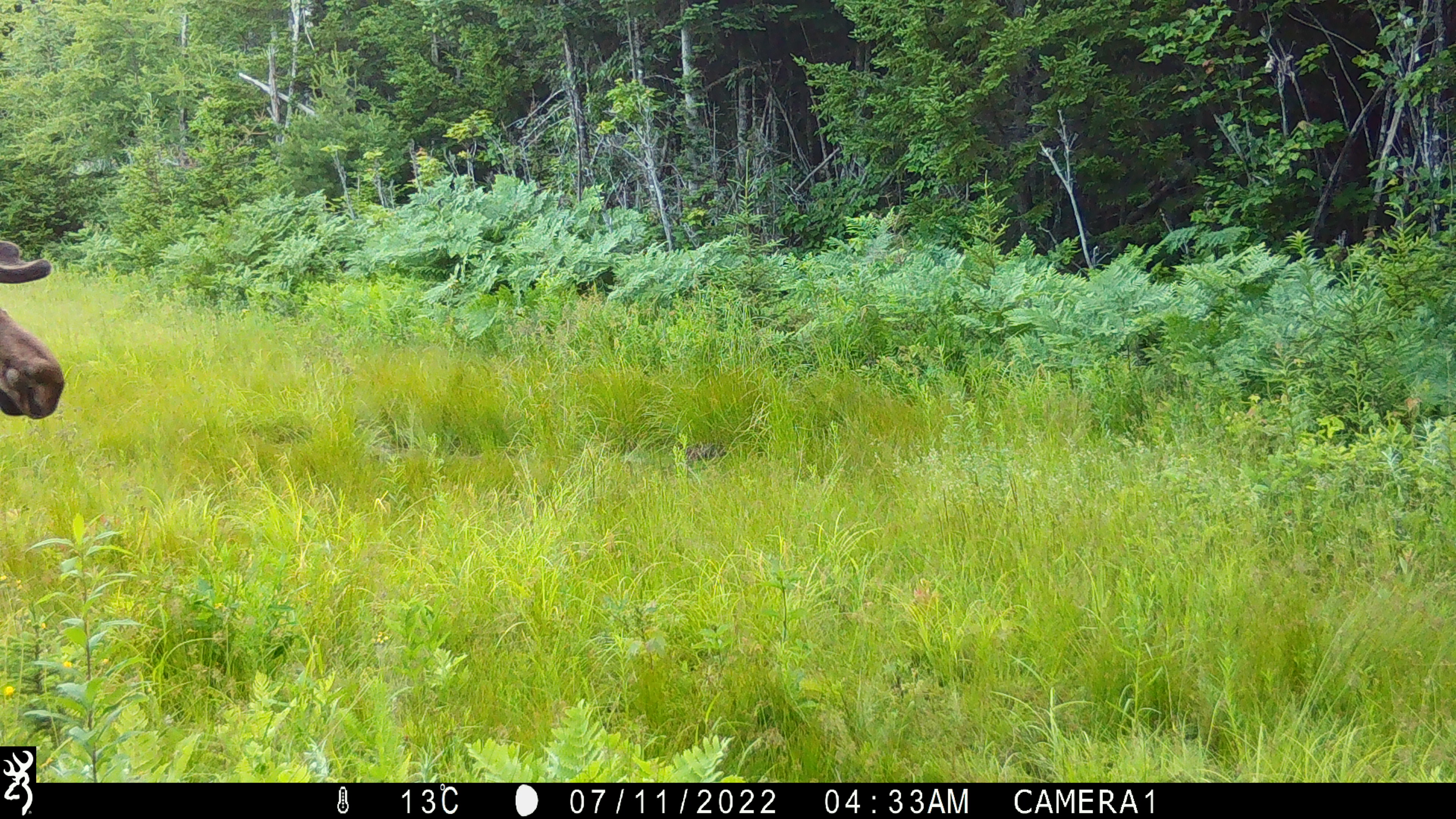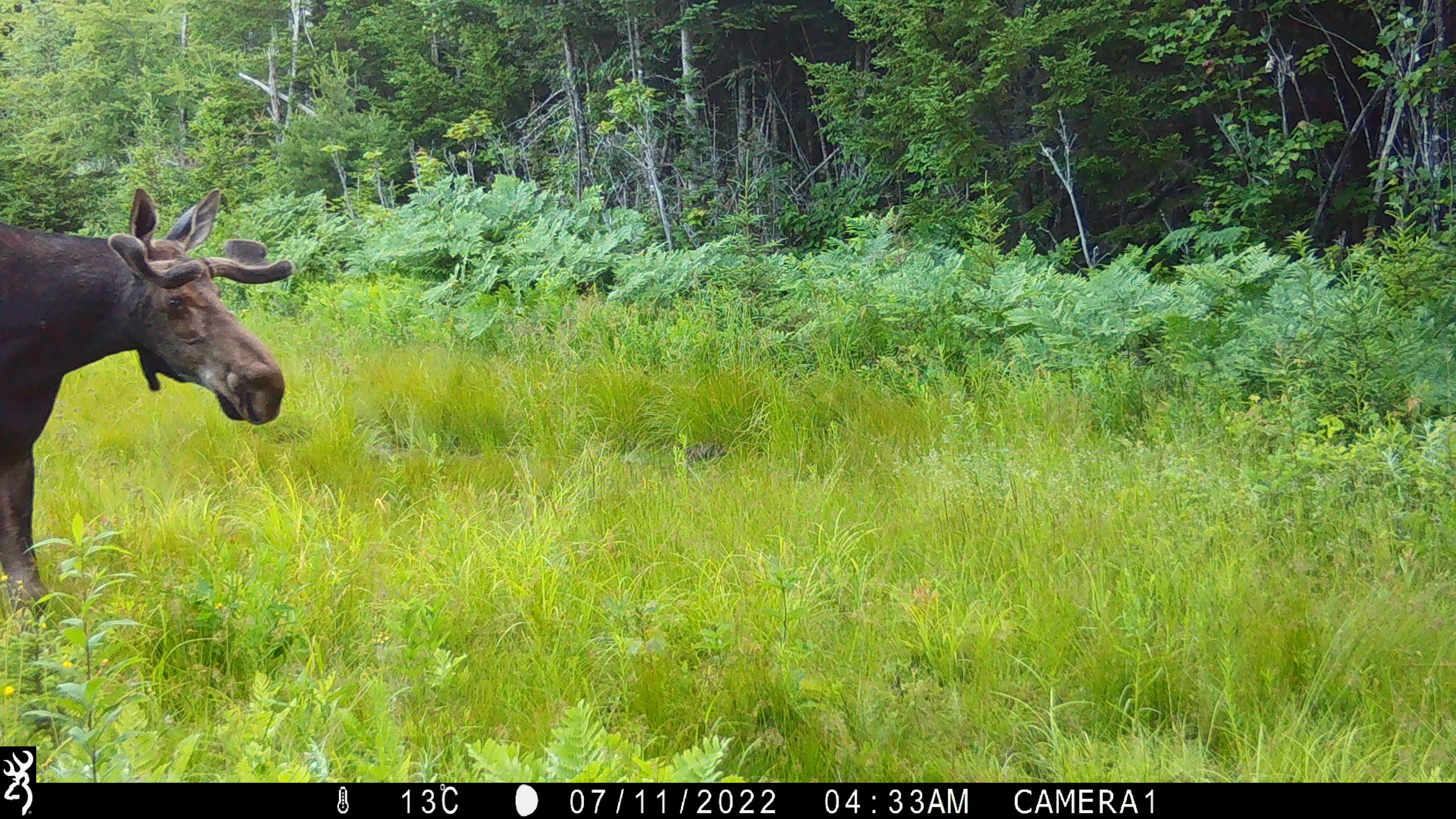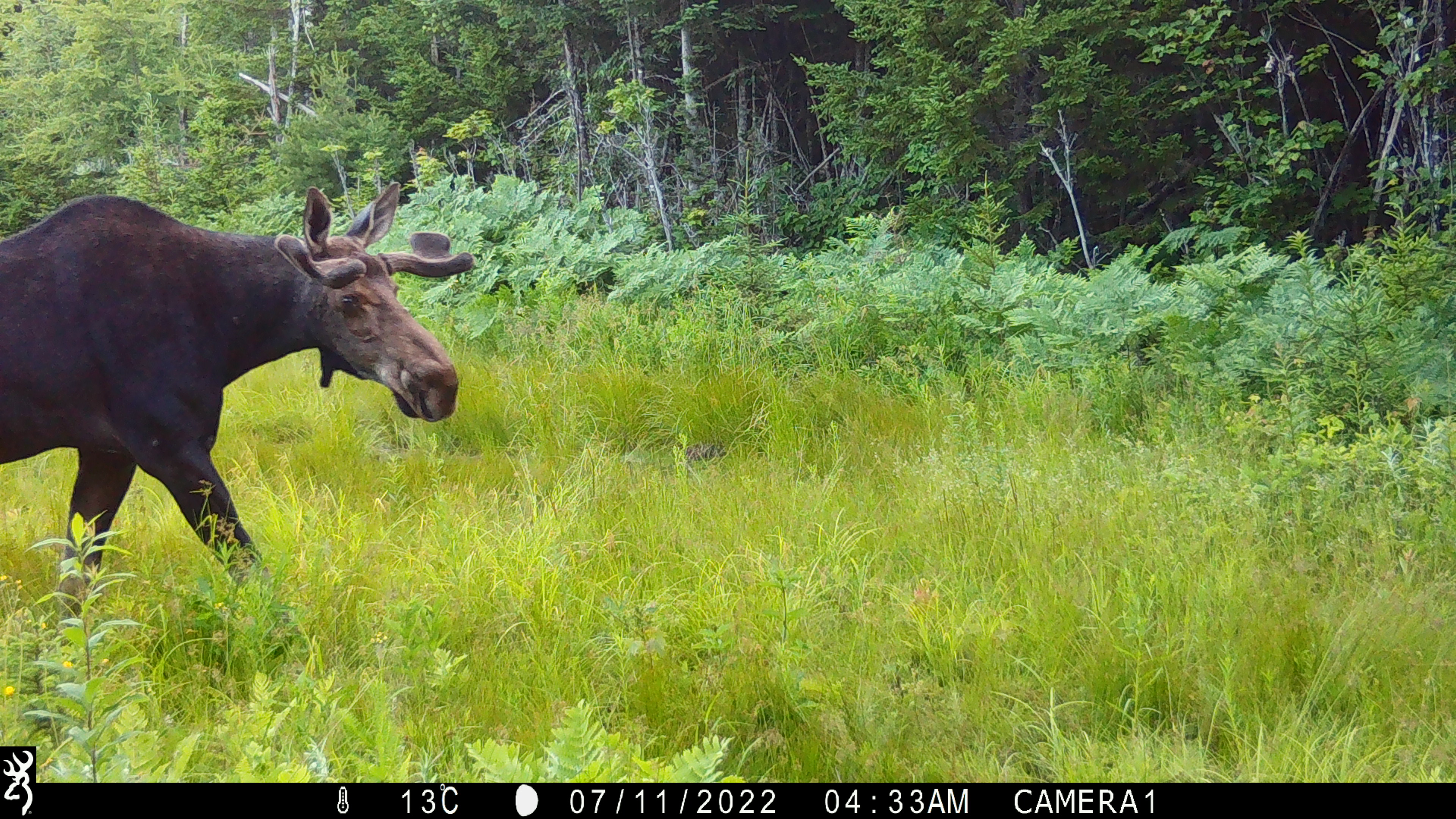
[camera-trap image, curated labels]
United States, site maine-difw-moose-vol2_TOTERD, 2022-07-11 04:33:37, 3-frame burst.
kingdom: Animalia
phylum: Chordata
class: Mammalia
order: Artiodactyla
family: Cervidae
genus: Alces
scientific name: Alces alces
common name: moose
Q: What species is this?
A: Moose (Alces alces).